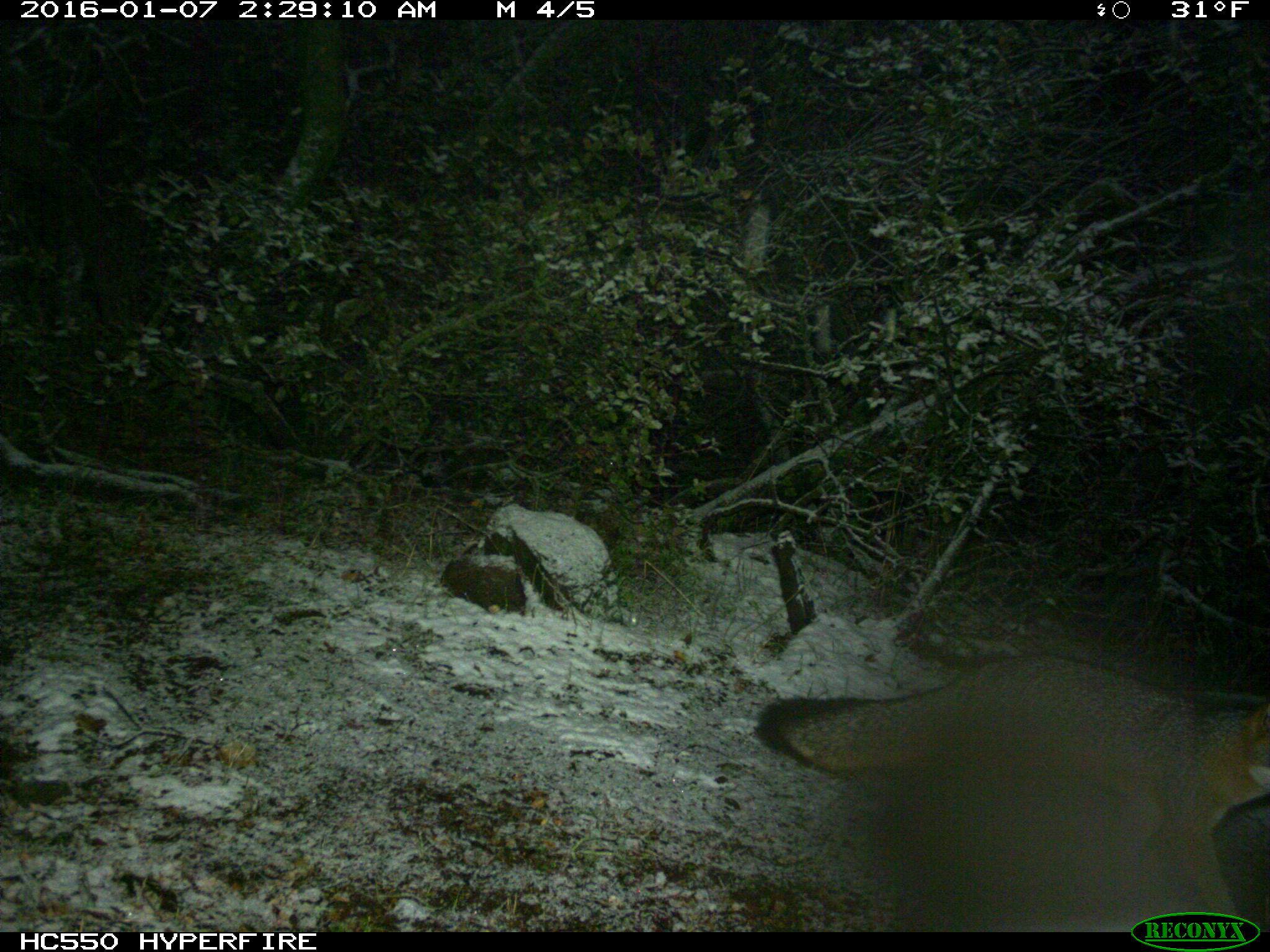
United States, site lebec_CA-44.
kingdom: Animalia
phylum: Chordata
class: Mammalia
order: Carnivora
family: Canidae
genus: Urocyon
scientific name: Urocyon cinereoargenteus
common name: gray fox